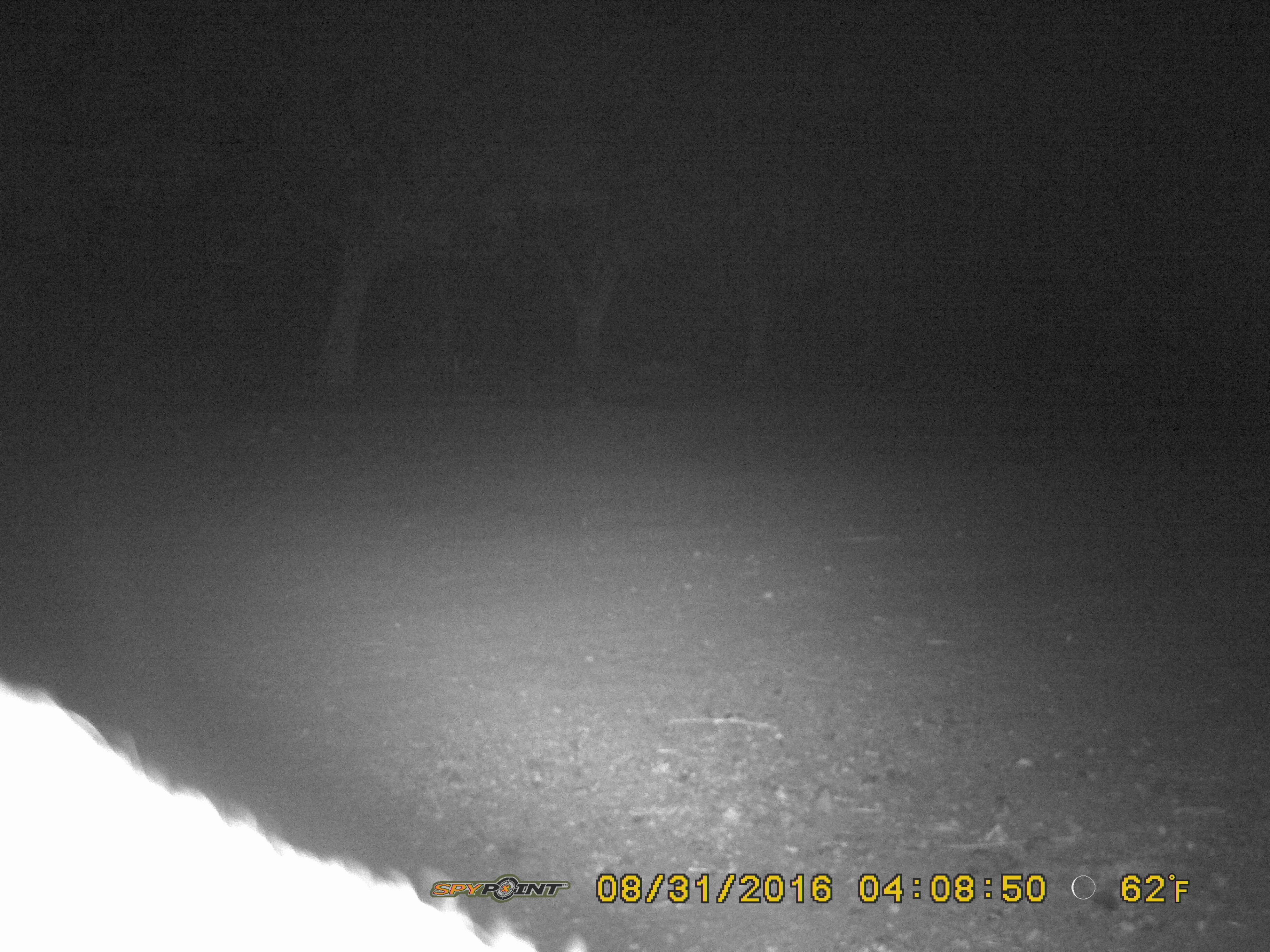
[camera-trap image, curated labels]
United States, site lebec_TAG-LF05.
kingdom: Animalia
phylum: Chordata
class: Mammalia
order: Artiodactyla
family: Suidae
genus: Sus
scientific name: Sus scrofa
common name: wild boar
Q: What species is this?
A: Sus scrofa (wild boar).